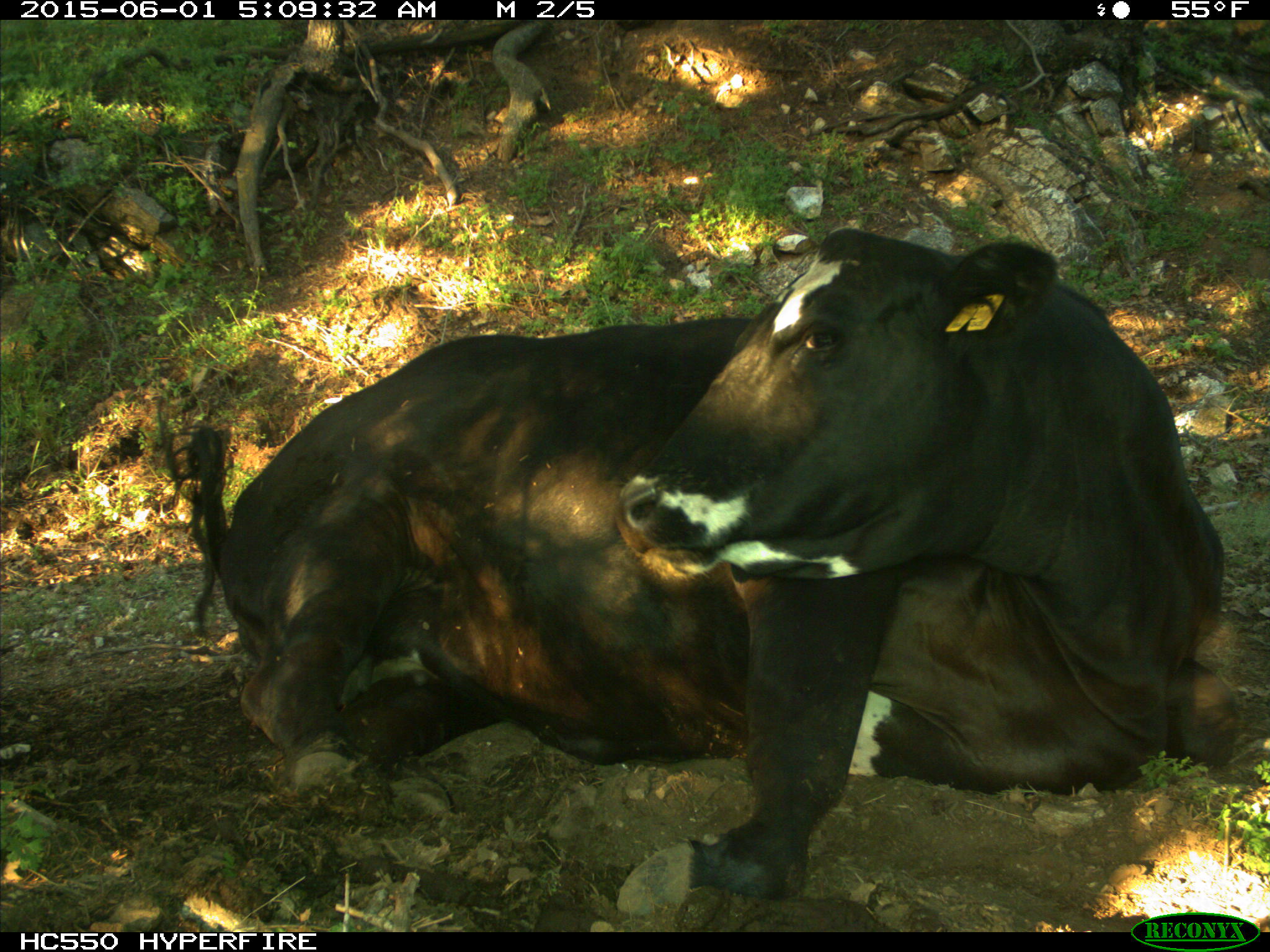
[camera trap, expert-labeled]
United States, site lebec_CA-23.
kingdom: Animalia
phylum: Chordata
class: Mammalia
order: Artiodactyla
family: Bovidae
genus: Bos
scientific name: Bos taurus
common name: domestic cow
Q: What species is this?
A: Bos taurus (domestic cow).